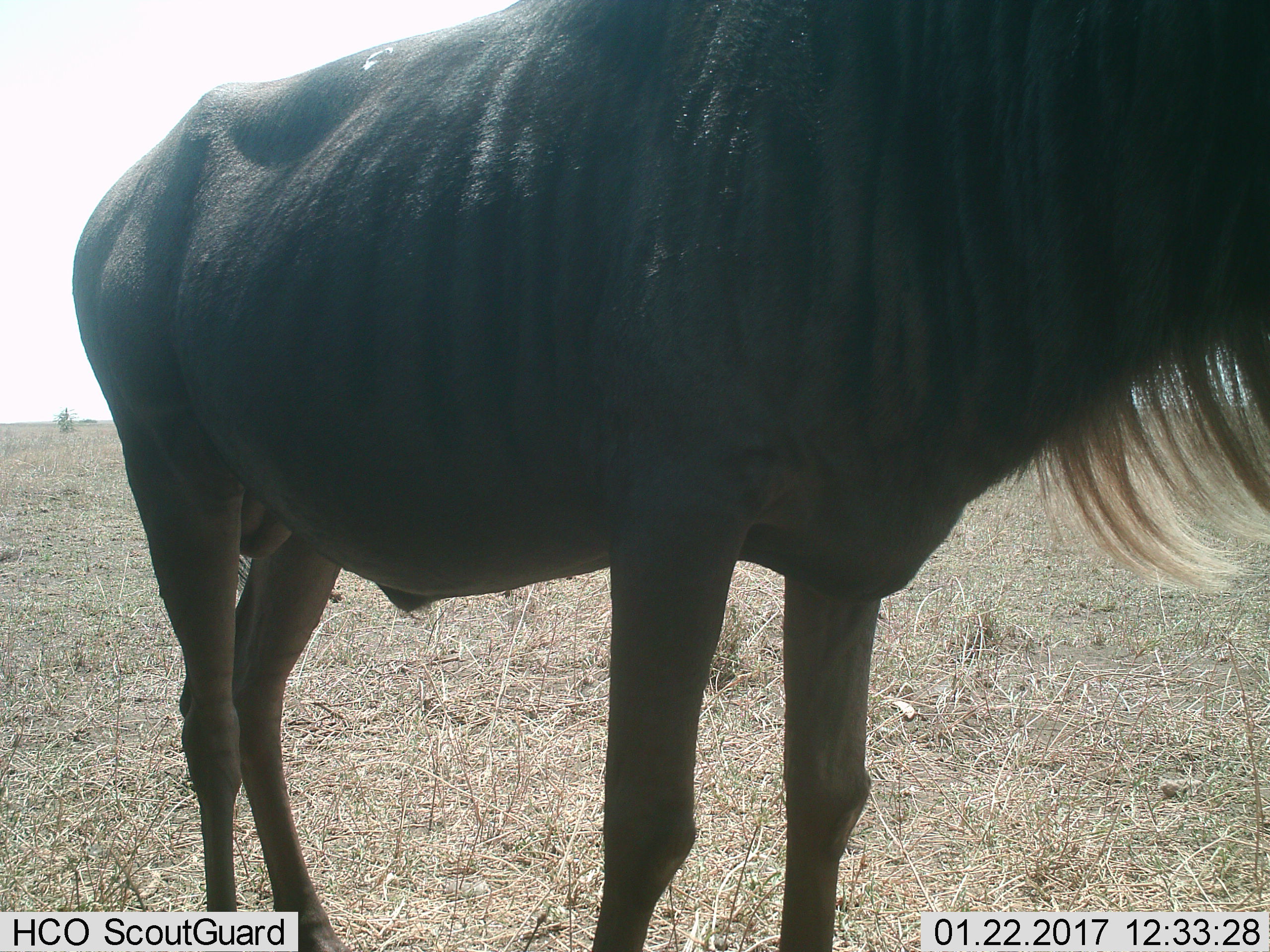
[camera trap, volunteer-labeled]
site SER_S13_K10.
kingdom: Animalia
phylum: Chordata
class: Mammalia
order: Artiodactyla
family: Bovidae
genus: Connochaetes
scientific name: Connochaetes taurinus taurinus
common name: blue wildebeest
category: wildebeestblue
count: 1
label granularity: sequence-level